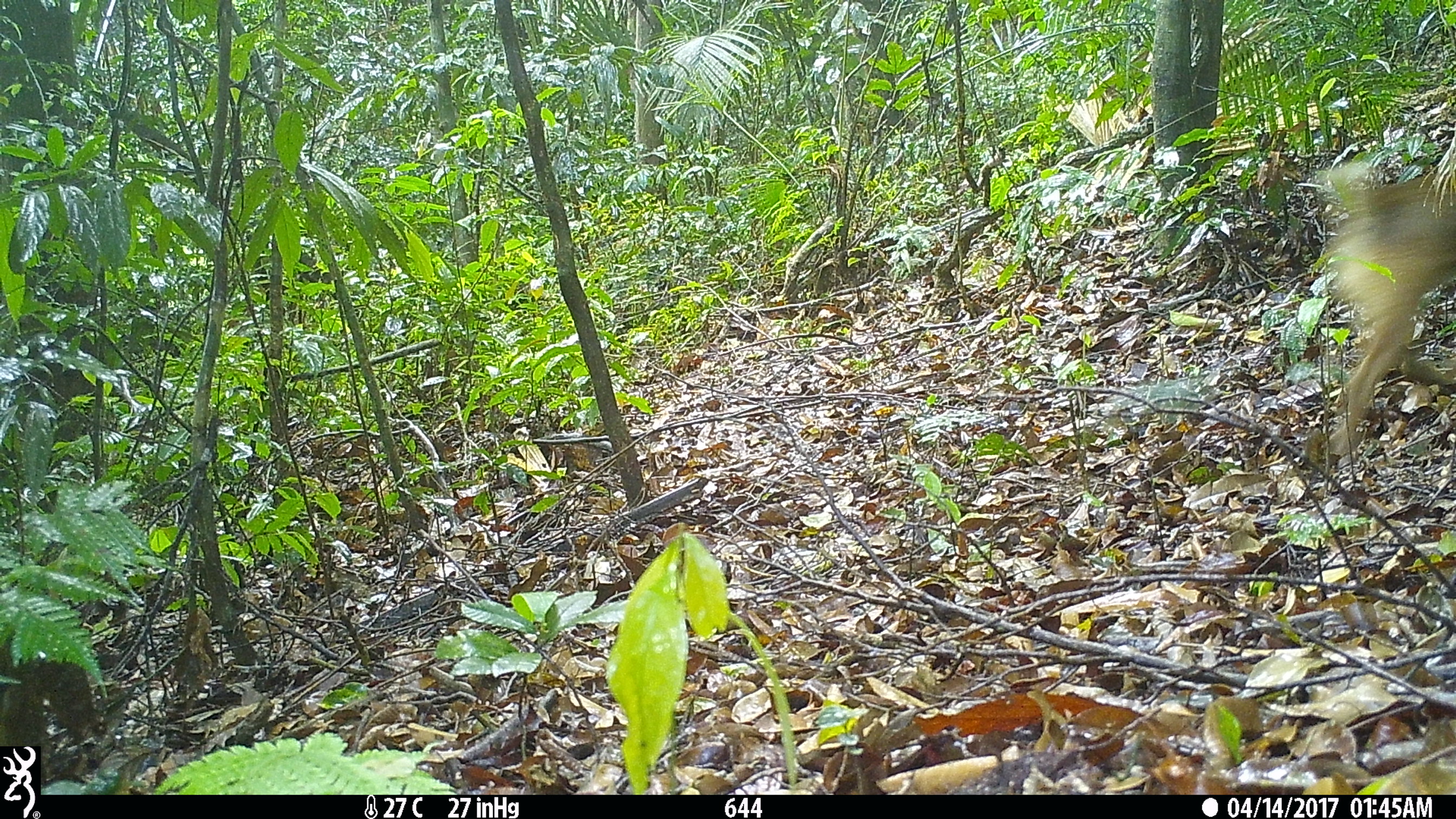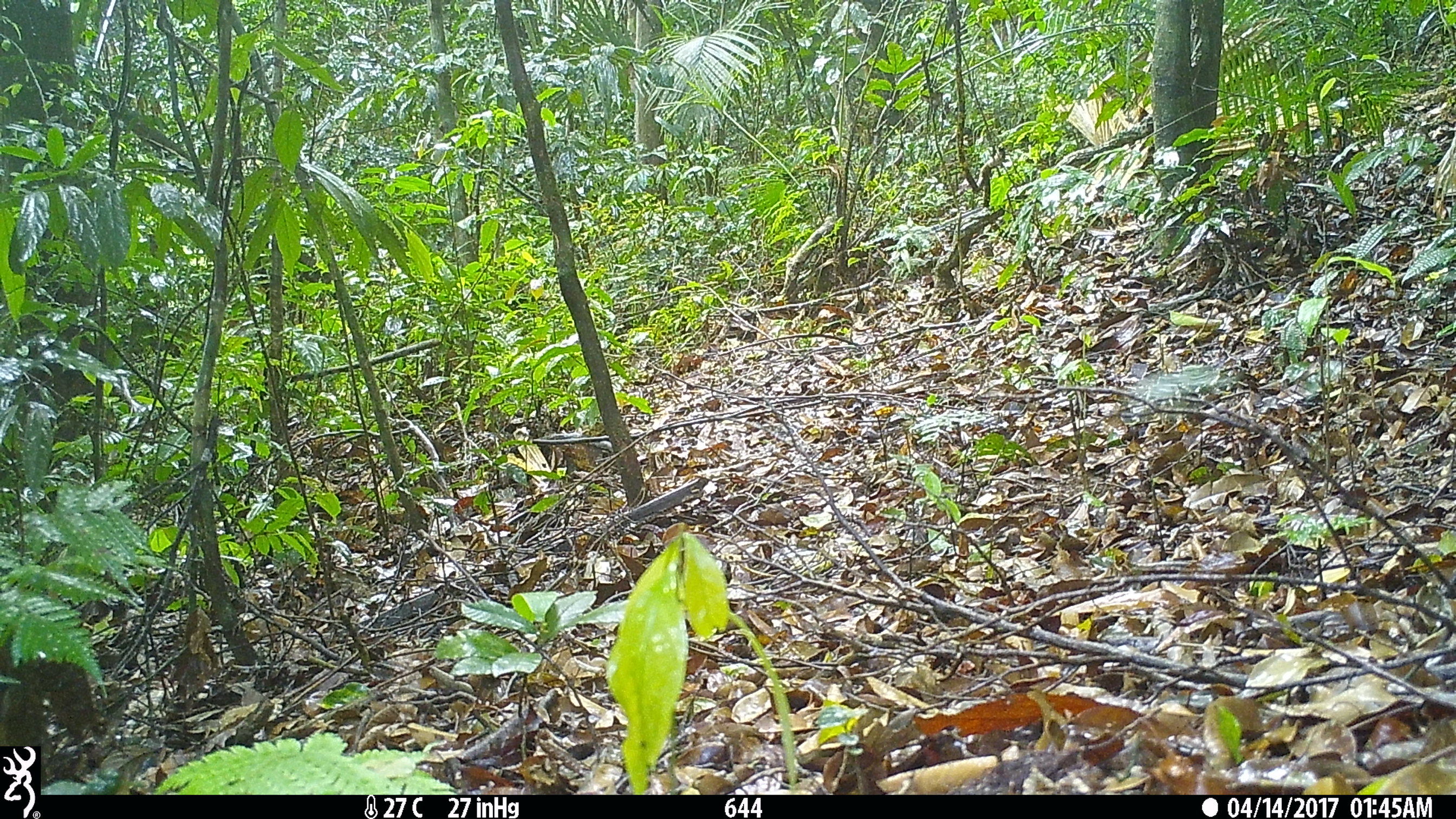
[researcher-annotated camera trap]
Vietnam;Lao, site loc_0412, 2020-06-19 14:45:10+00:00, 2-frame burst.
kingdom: Animalia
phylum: Chordata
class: Mammalia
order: Carnivora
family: Canidae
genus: Canis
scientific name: Canis familiaris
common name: domestic dog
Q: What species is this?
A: Domestic dog (Canis familiaris).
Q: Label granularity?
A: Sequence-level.